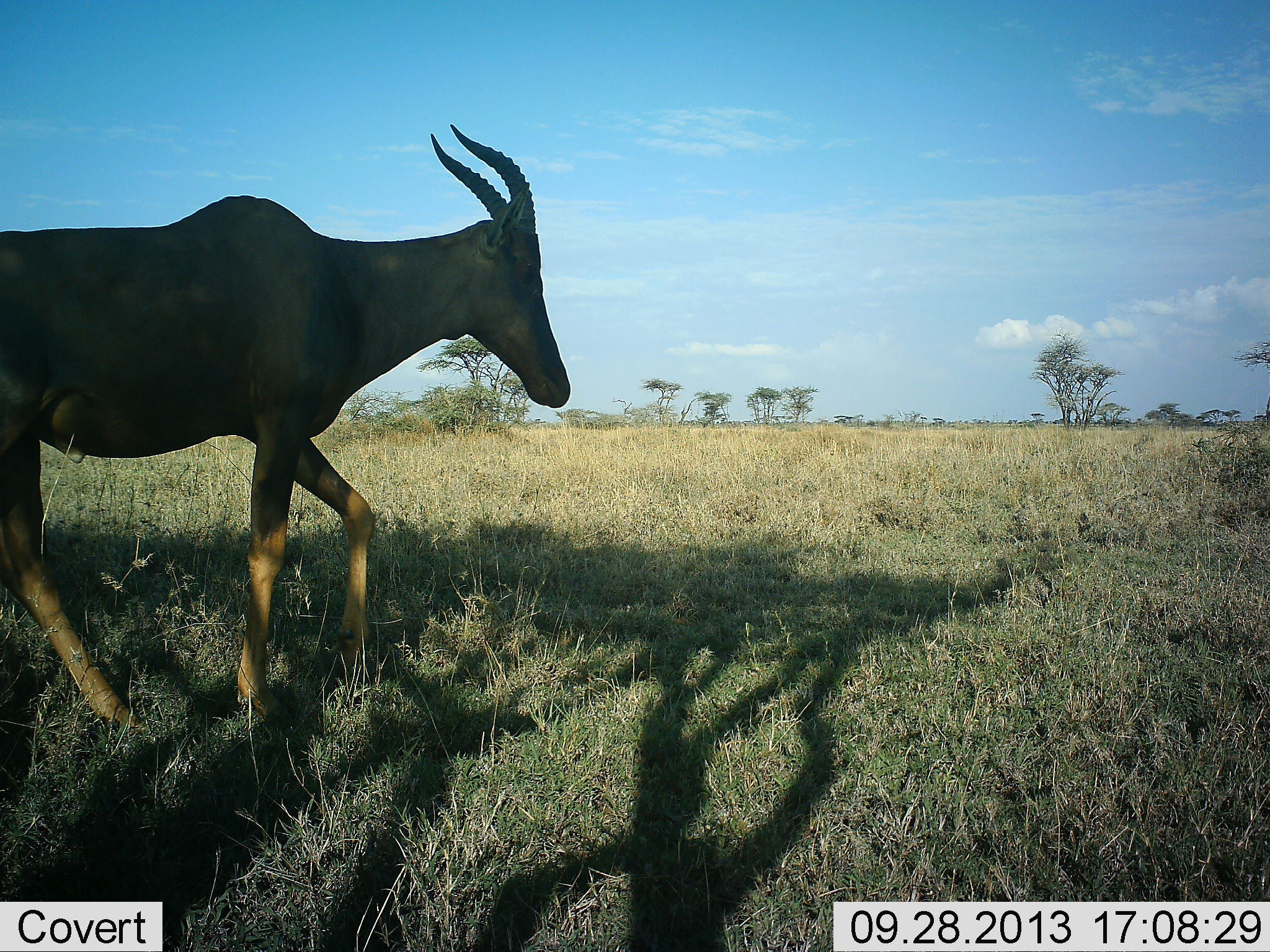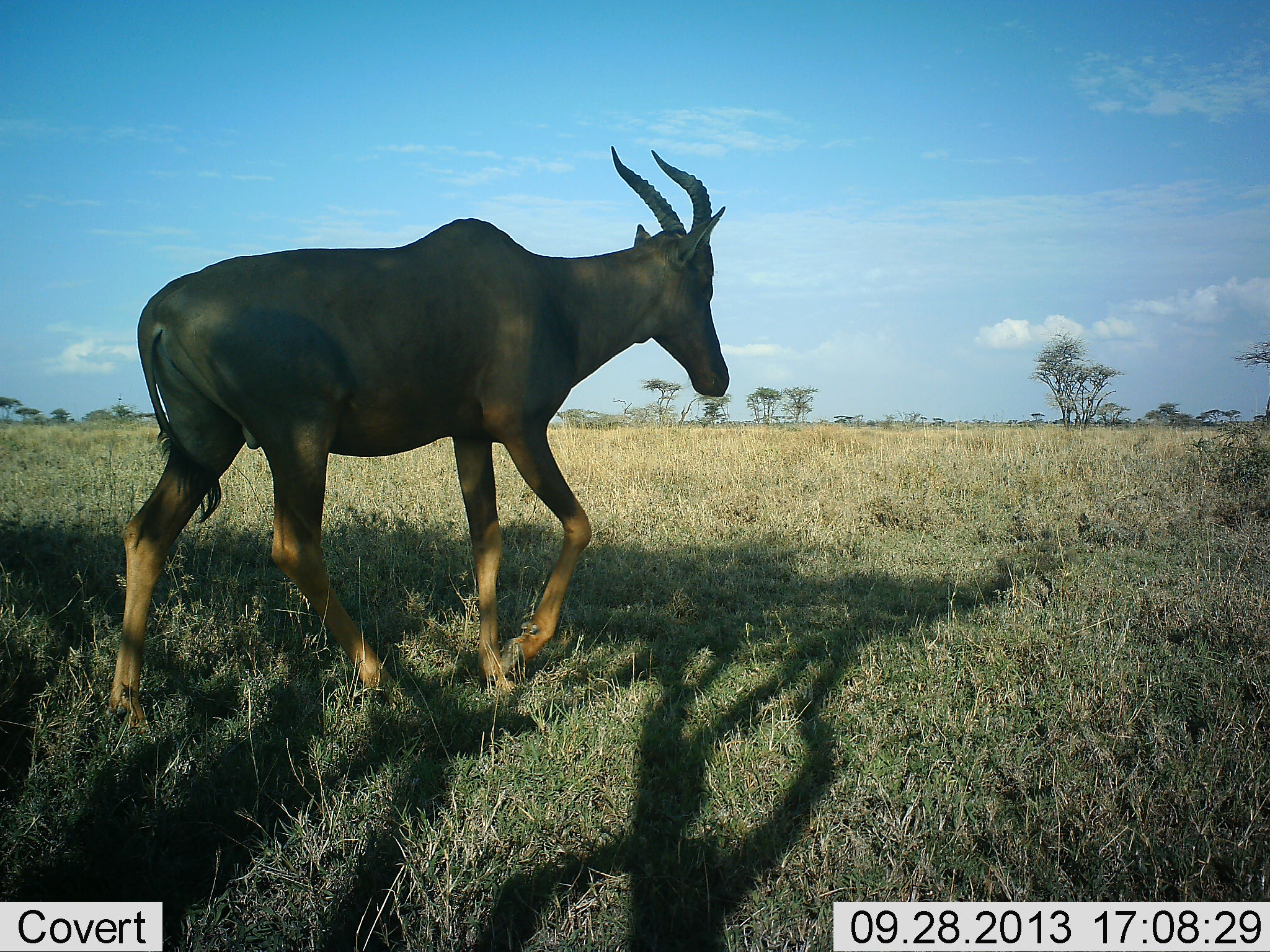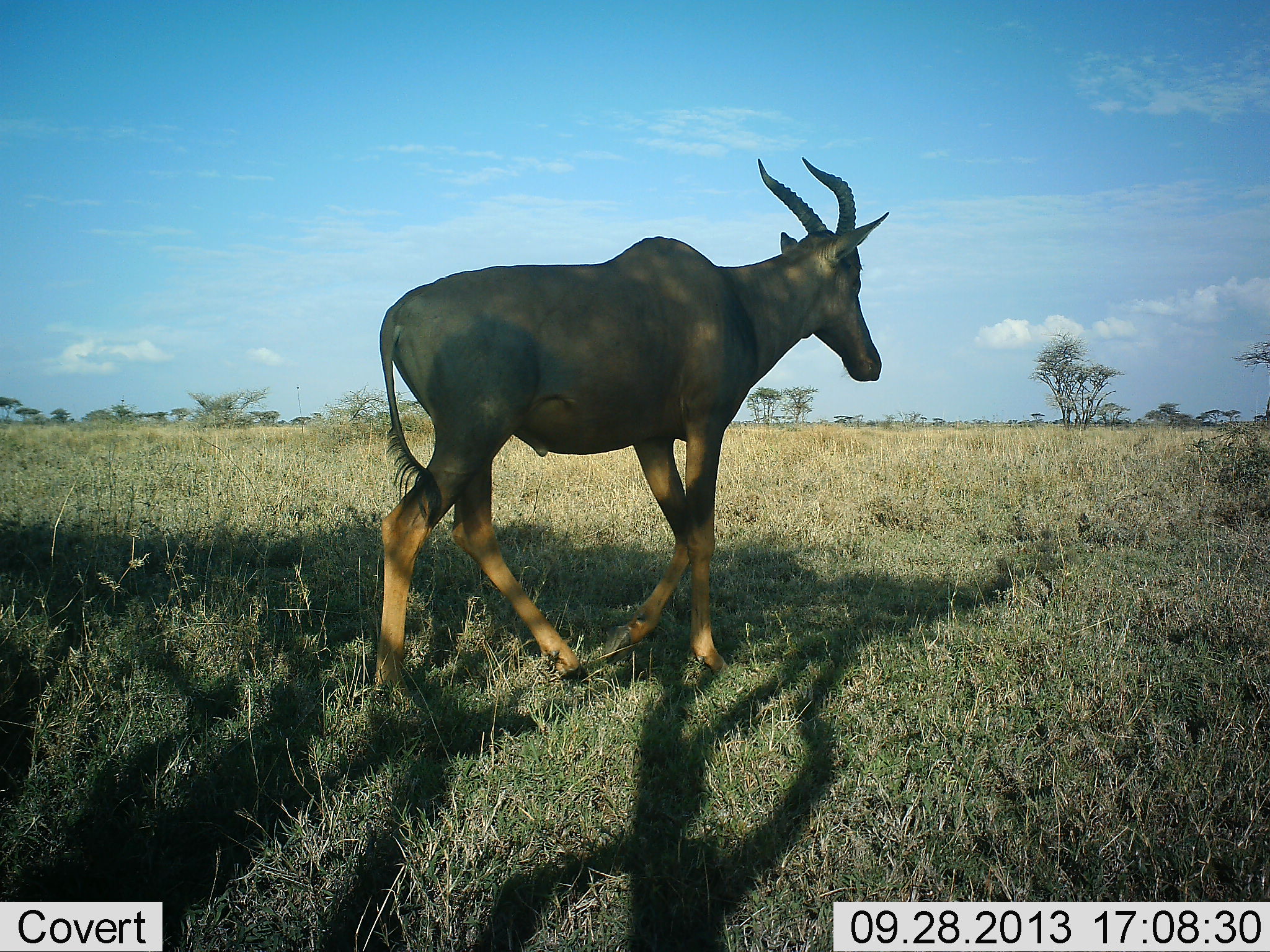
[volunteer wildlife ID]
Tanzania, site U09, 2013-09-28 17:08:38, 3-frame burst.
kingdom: Animalia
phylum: Chordata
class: Mammalia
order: Artiodactyla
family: Bovidae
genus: Damaliscus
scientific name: Damaliscus lunatus jimela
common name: topi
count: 1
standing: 4%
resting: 0%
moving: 96%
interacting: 0%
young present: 0%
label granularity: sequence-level